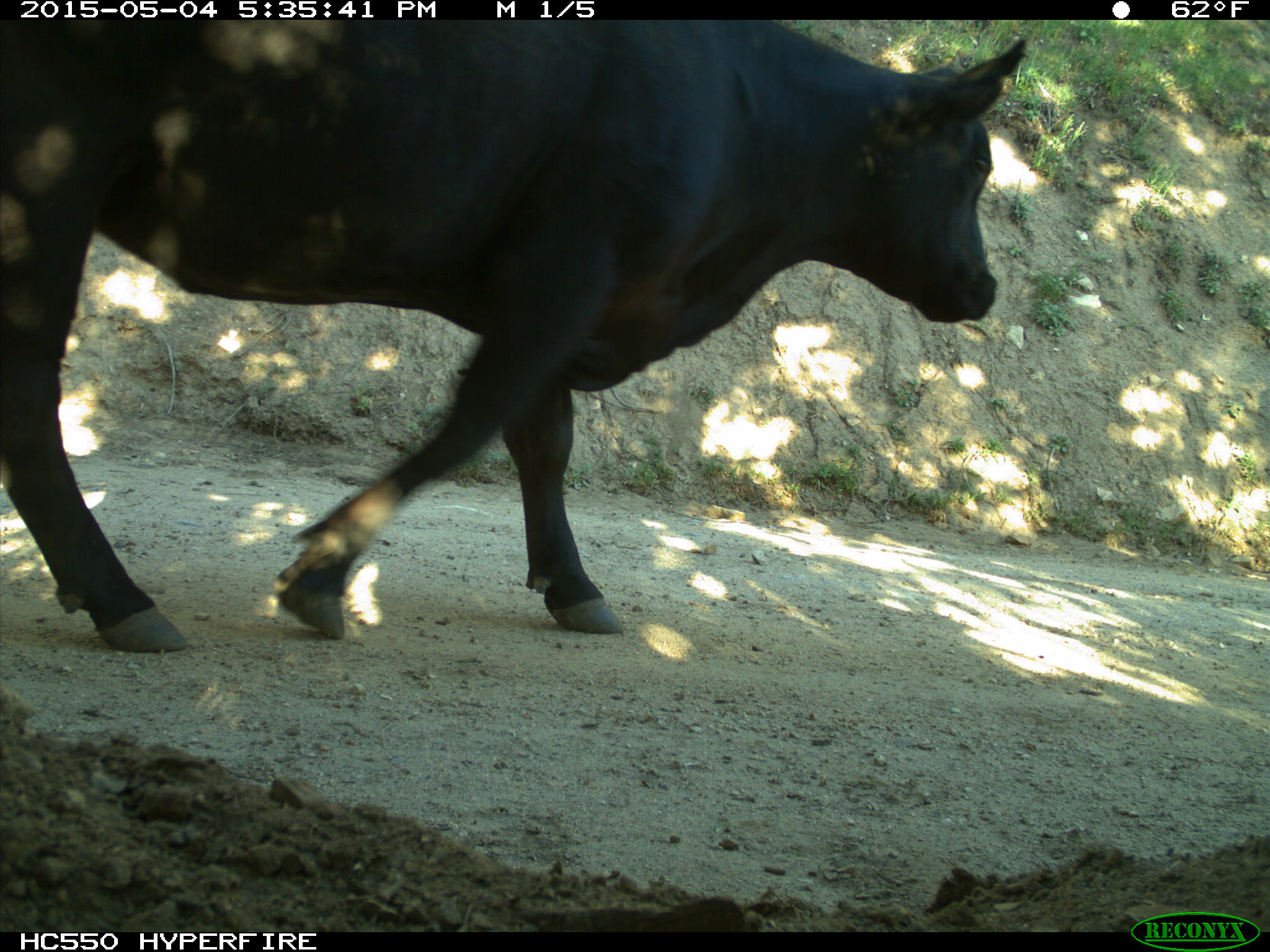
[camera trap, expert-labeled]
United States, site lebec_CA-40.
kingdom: Animalia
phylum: Chordata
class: Mammalia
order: Artiodactyla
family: Bovidae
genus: Bos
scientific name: Bos taurus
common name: domestic cow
Bos taurus (domestic cow).